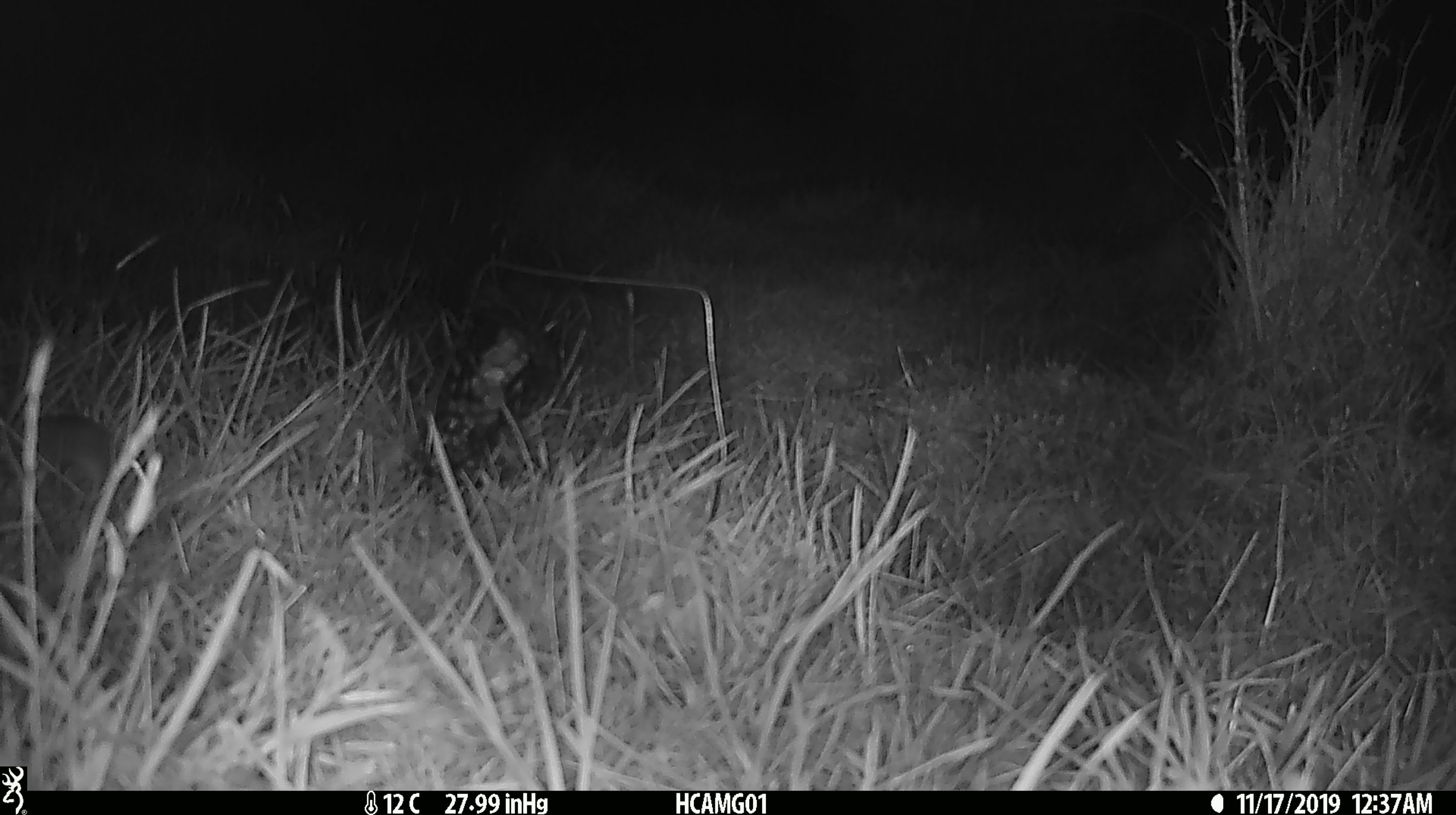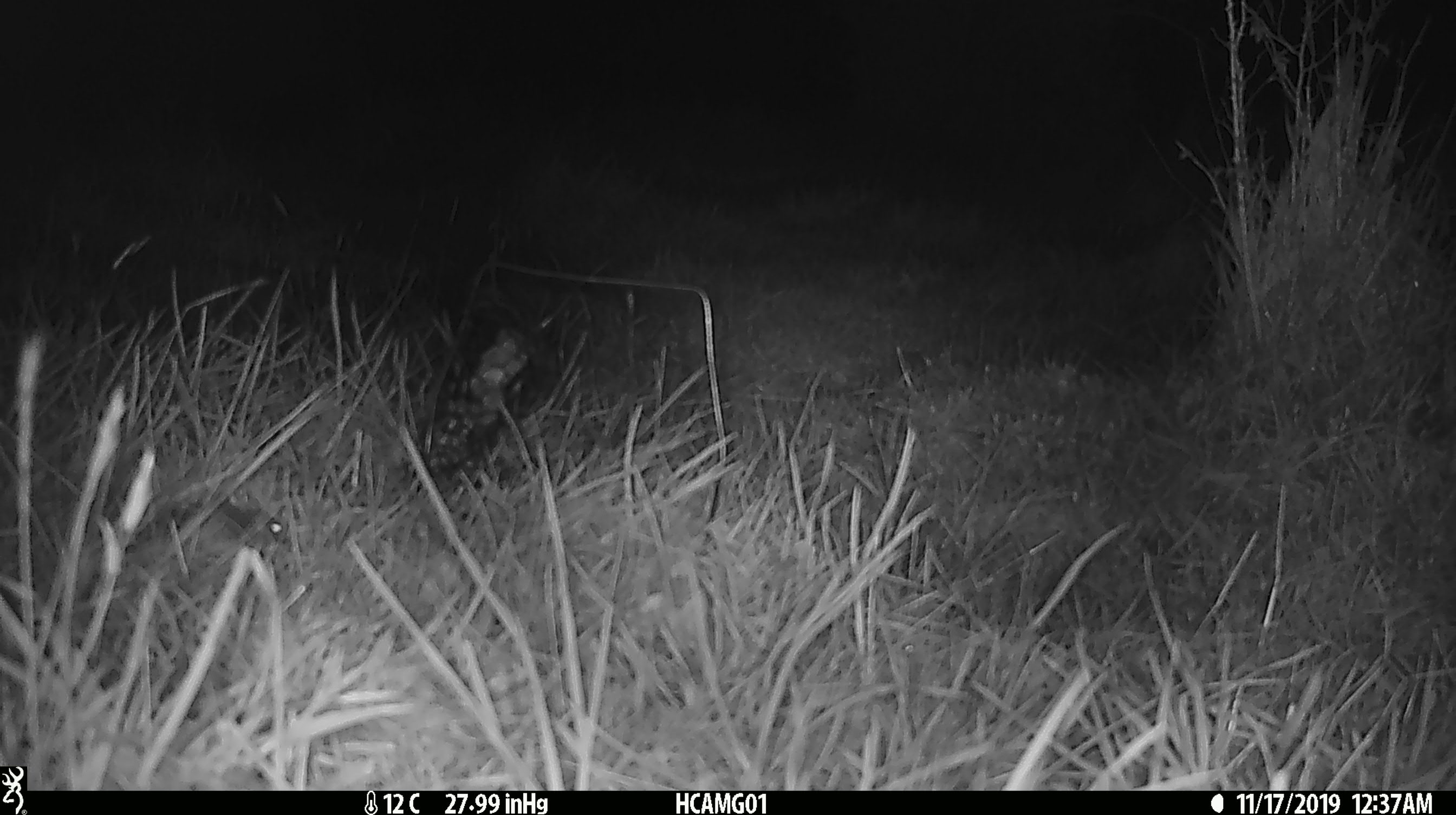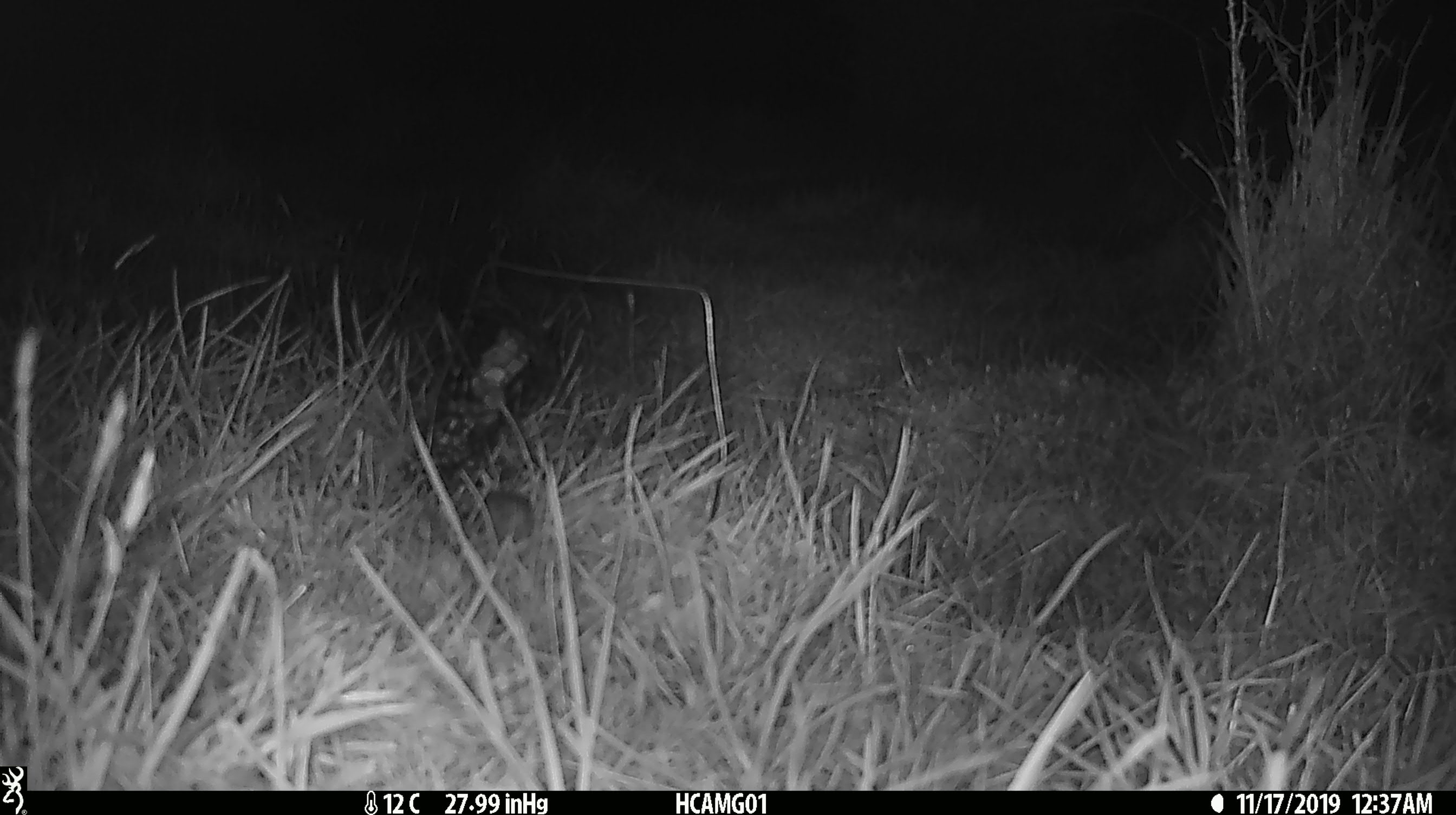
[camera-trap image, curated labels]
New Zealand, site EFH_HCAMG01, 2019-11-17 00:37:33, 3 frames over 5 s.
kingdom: Animalia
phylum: Chordata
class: Mammalia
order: Rodentia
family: Muridae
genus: Mus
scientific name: Mus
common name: mouse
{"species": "mouse (Mus)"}